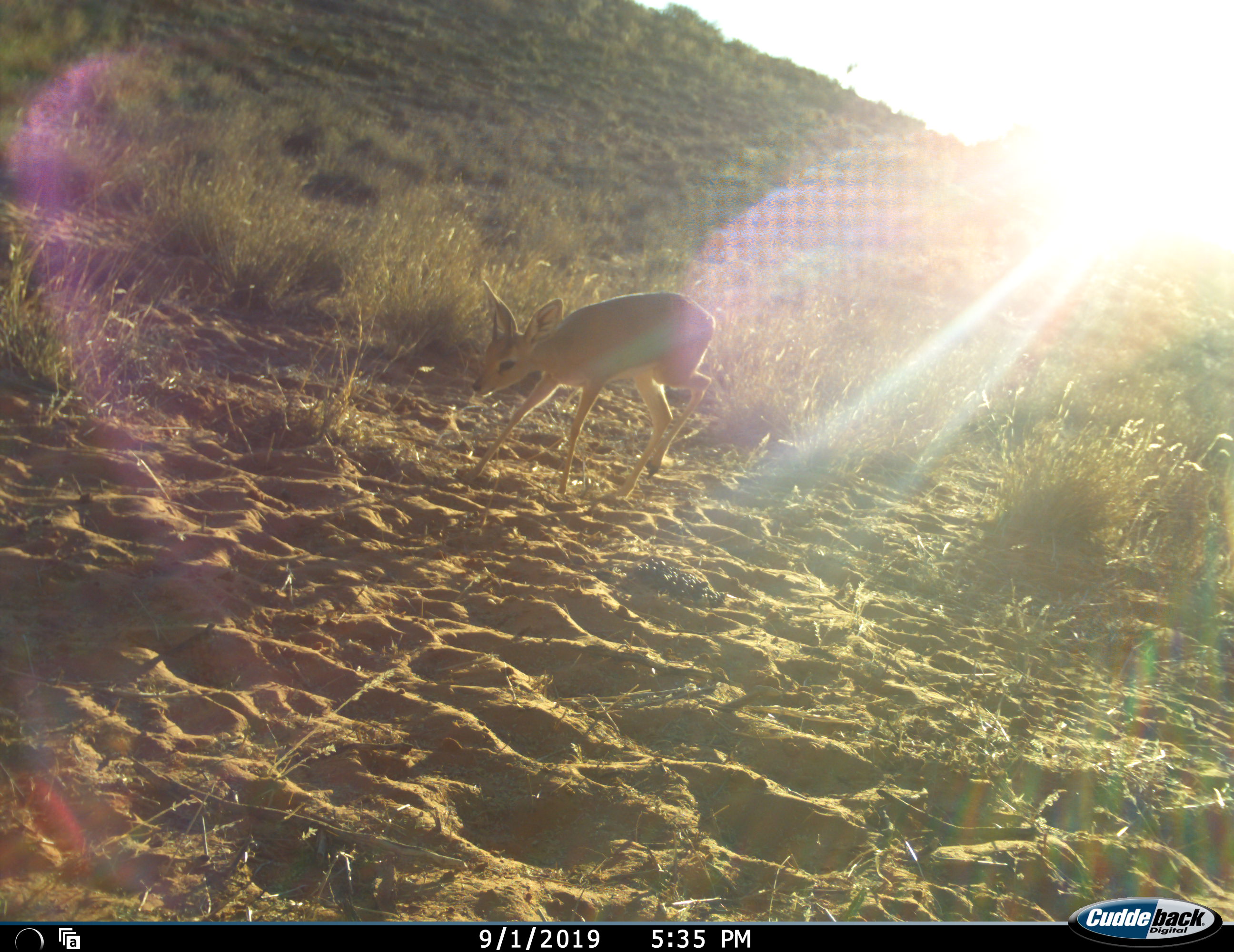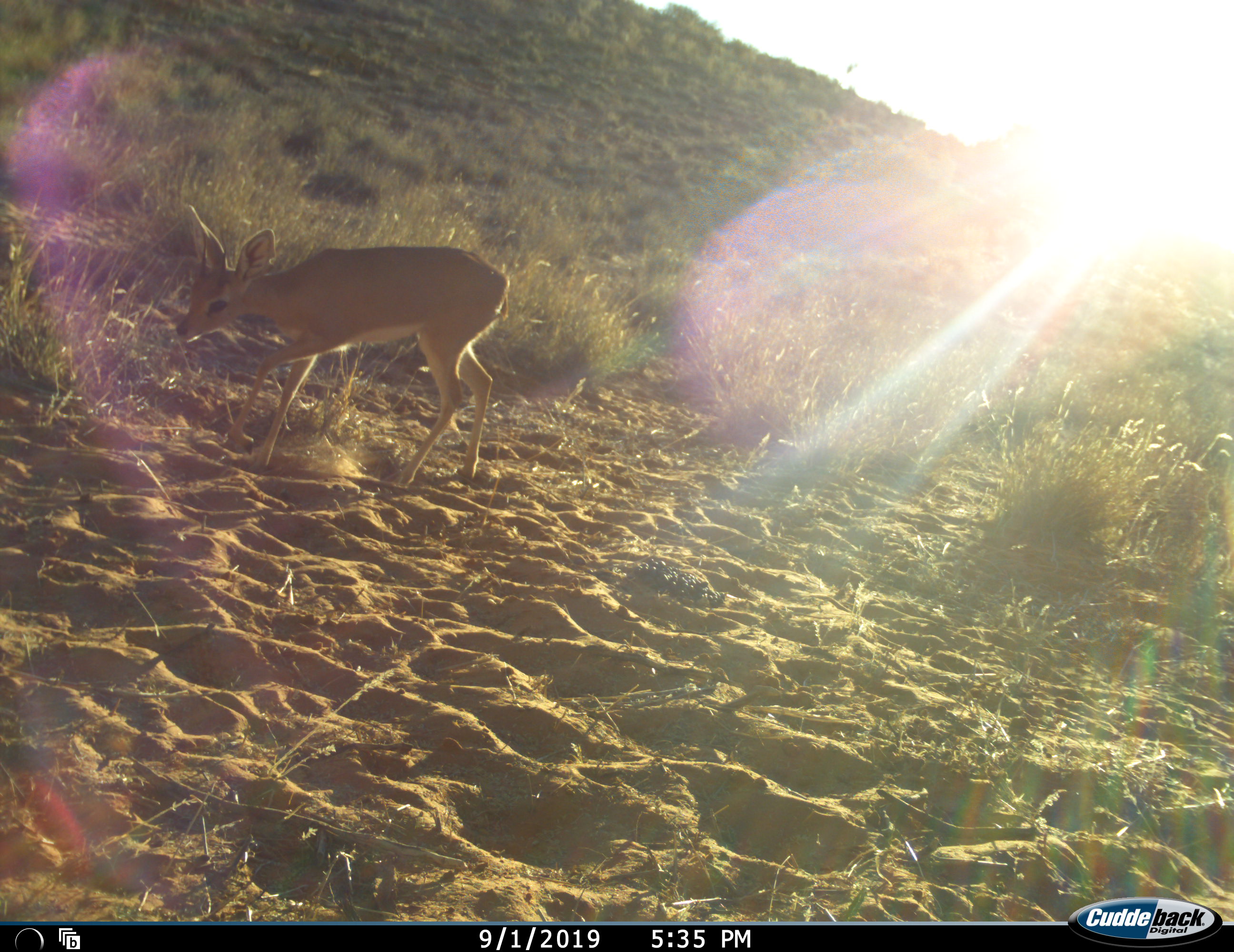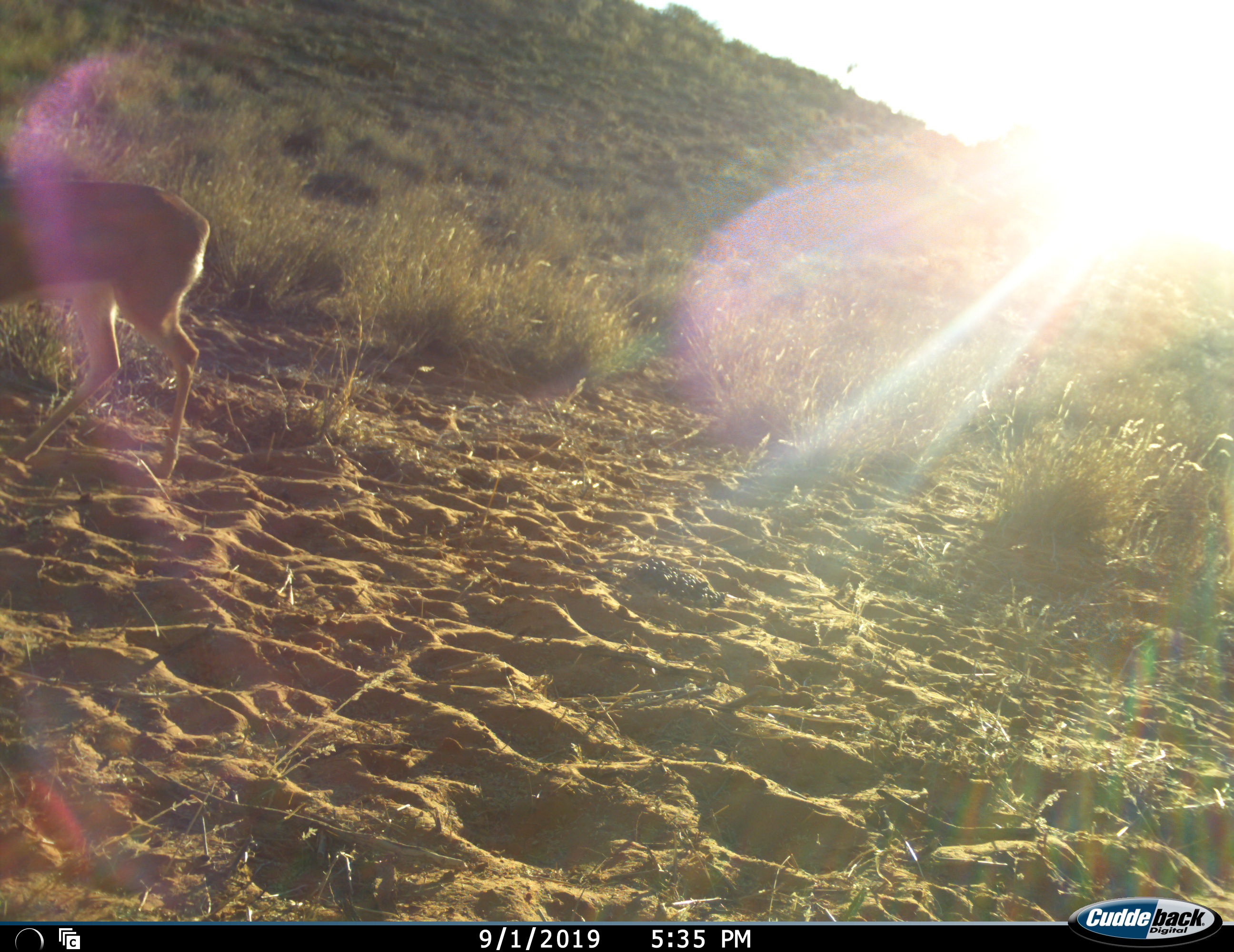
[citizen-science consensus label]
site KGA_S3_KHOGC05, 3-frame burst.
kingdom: Animalia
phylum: Chordata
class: Mammalia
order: Artiodactyla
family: Bovidae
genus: Raphicerus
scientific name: Raphicerus campestris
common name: steenbok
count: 1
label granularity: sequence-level